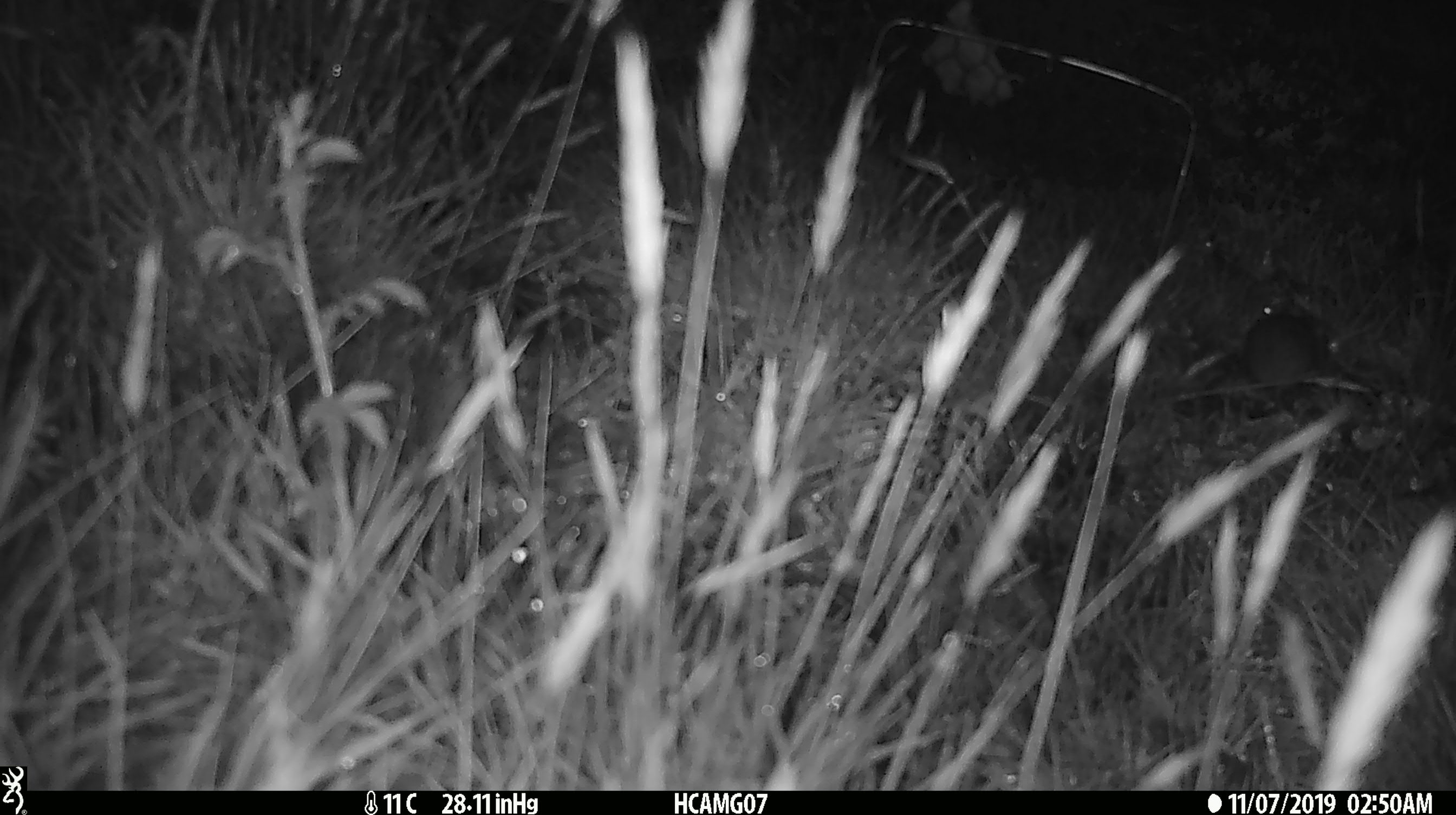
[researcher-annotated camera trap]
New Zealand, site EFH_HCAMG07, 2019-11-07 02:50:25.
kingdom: Animalia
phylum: Chordata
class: Mammalia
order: Rodentia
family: Muridae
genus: Mus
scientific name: Mus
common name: mouse